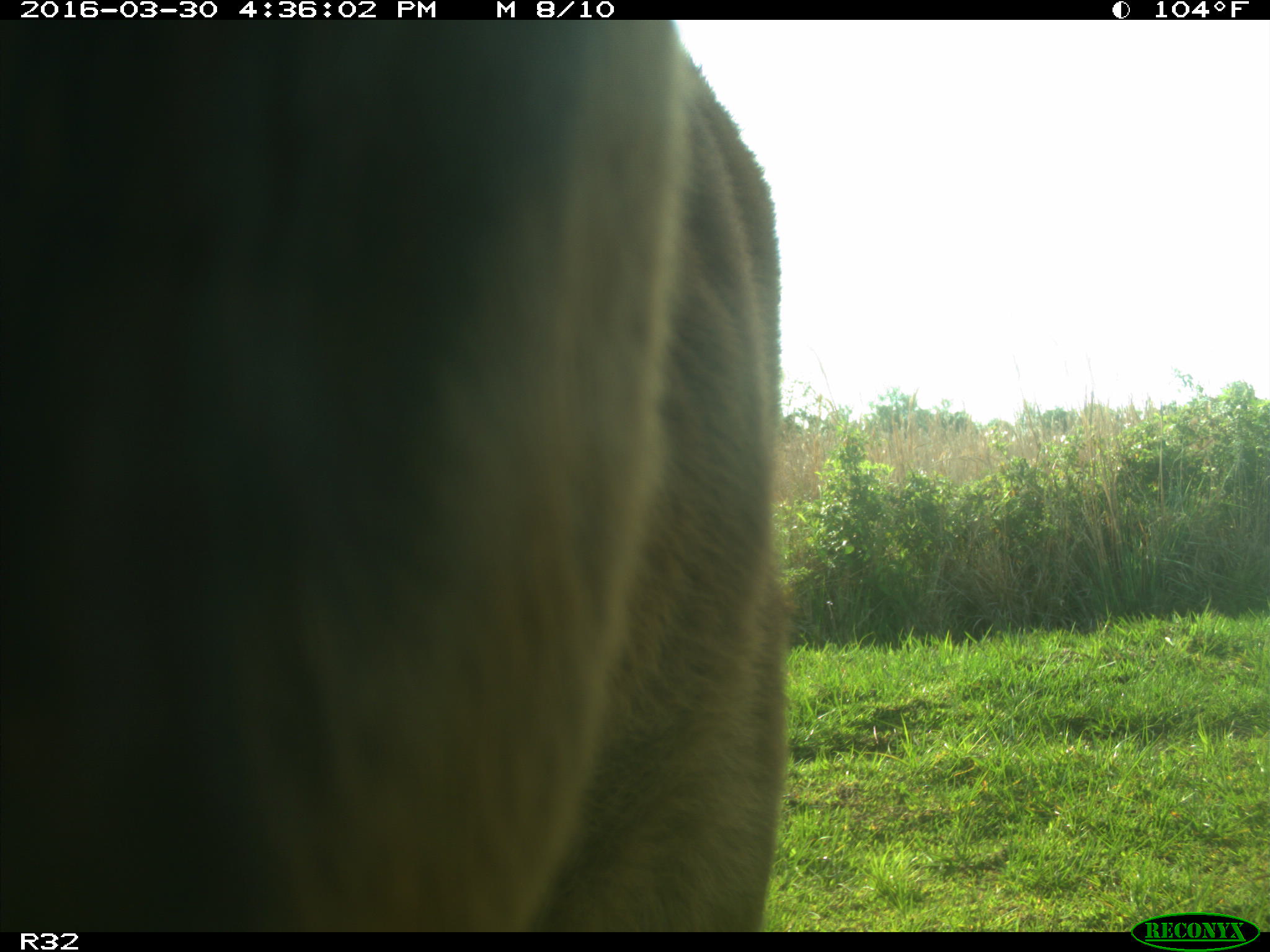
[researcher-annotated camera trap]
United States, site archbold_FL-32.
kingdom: Animalia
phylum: Chordata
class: Mammalia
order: Artiodactyla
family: Bovidae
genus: Bos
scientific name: Bos taurus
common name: domestic cow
Bos taurus (domestic cow).